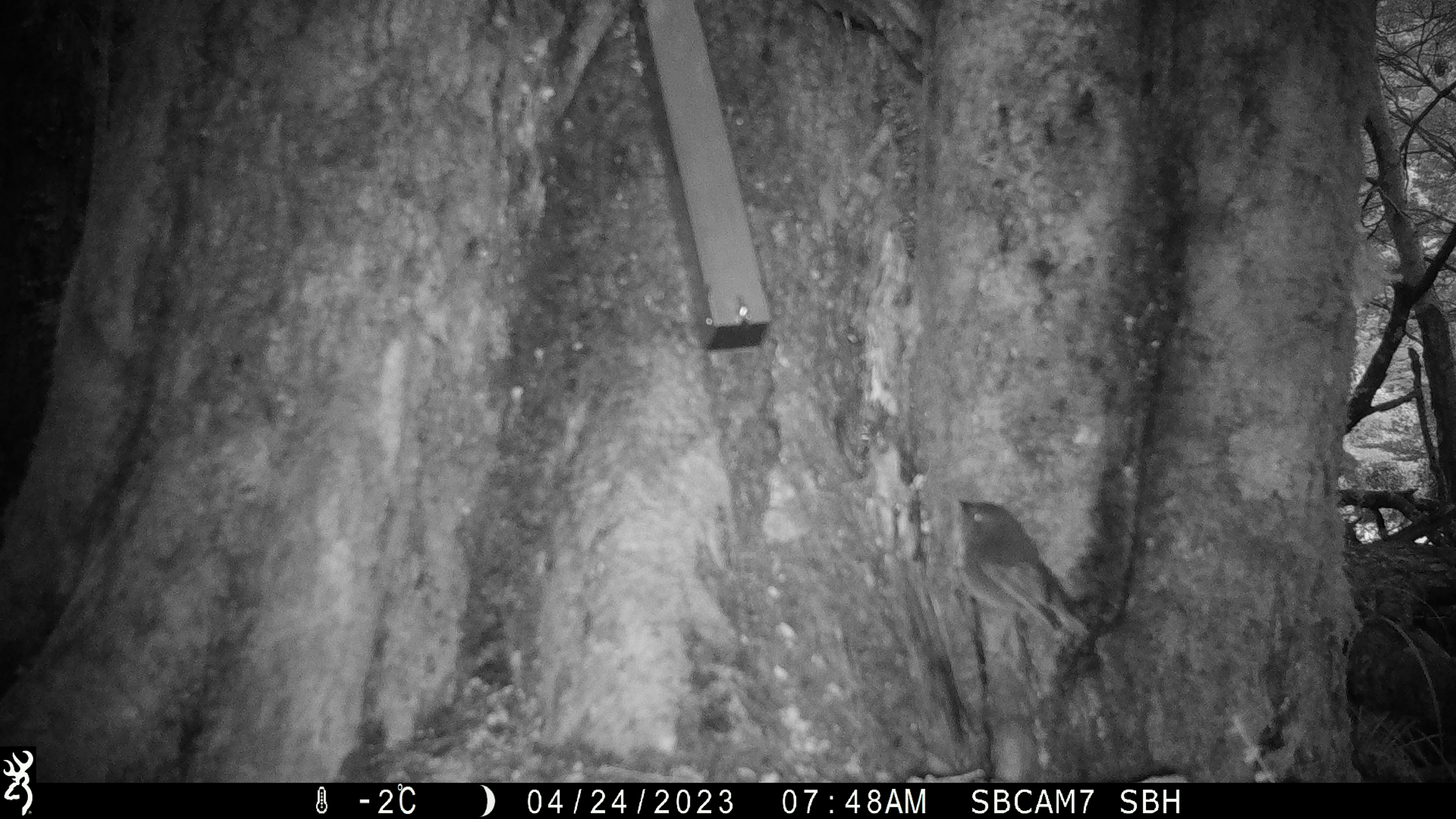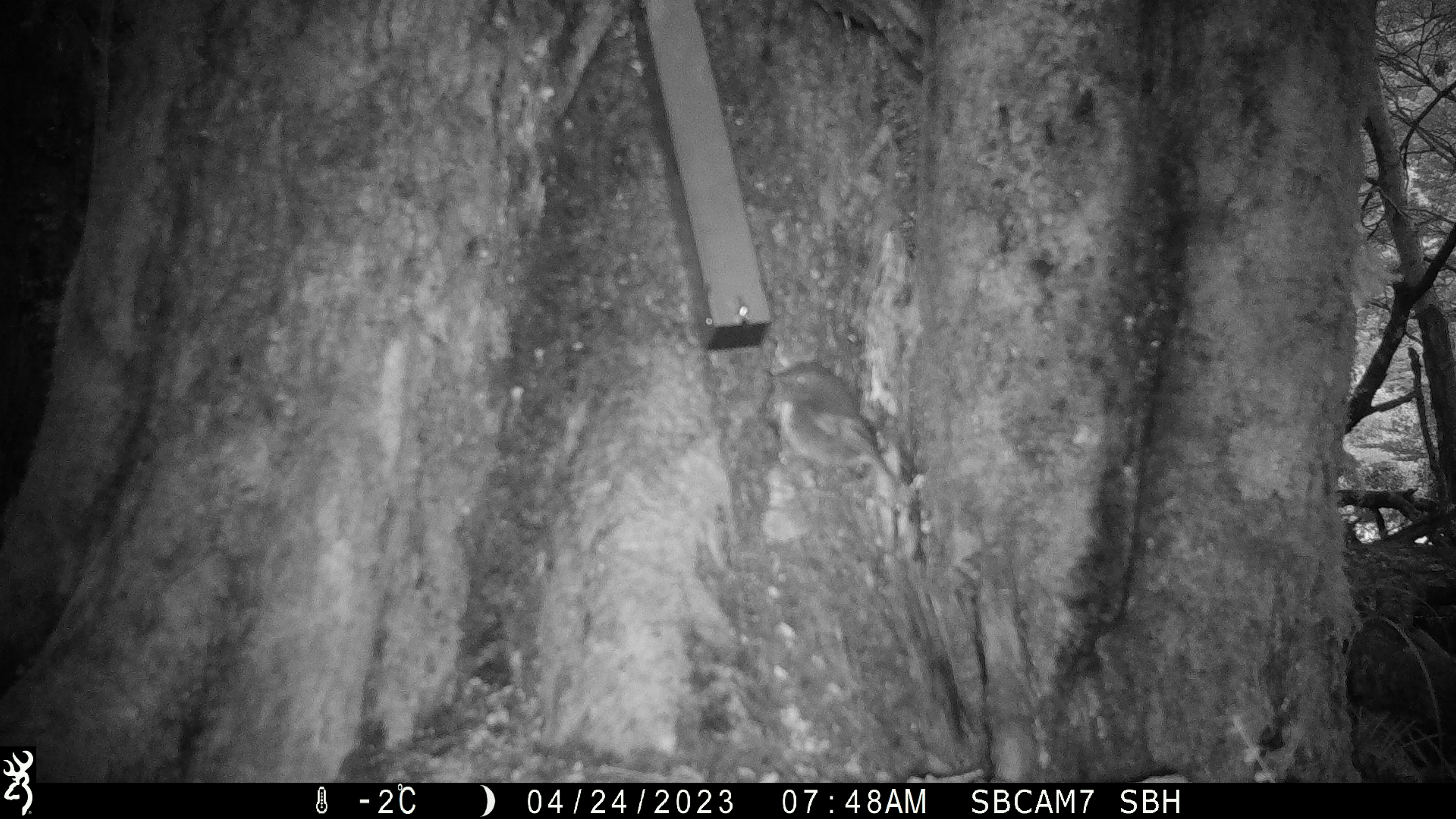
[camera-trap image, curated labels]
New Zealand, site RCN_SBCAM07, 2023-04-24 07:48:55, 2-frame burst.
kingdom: Animalia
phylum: Chordata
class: Aves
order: Passeriformes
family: Petroicidae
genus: Petroica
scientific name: Petroica australis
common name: new zealand robin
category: robin